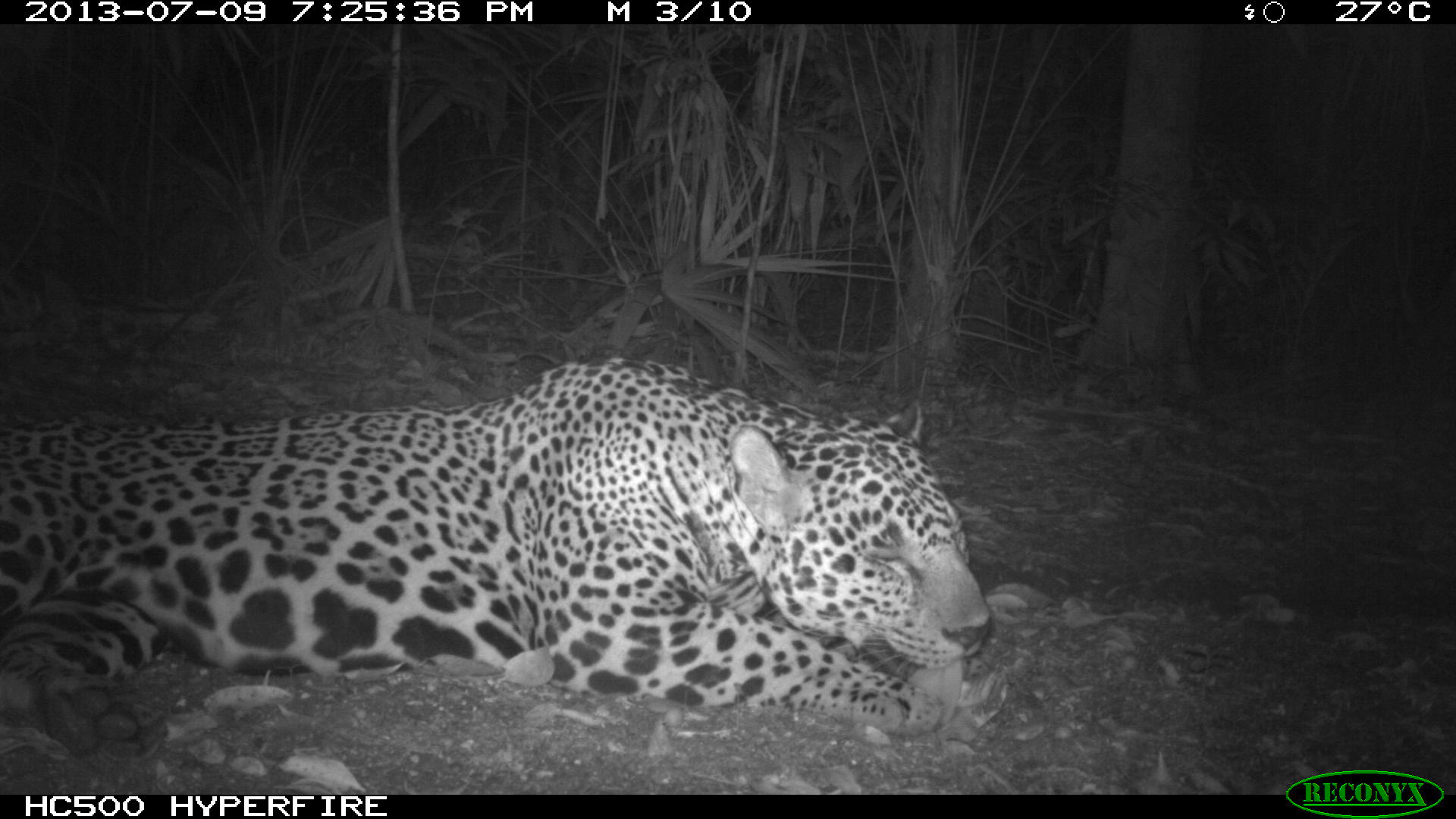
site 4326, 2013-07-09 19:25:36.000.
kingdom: Animalia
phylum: Chordata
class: Mammalia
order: Carnivora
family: Felidae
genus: Panthera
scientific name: Panthera onca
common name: jaguar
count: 1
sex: male